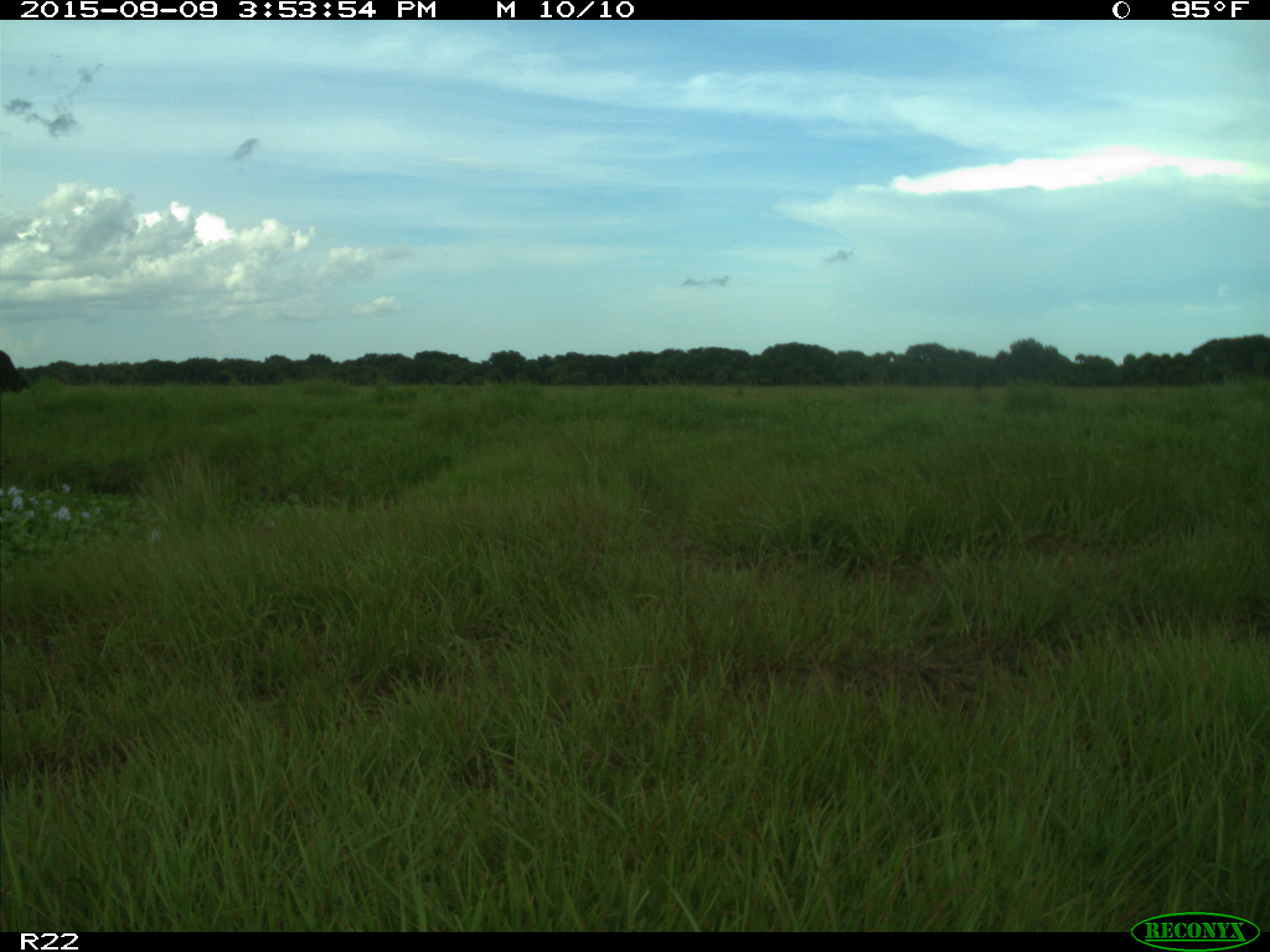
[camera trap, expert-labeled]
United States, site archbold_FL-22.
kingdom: Animalia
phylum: Chordata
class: Mammalia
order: Artiodactyla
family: Bovidae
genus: Bos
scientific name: Bos taurus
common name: domestic cow